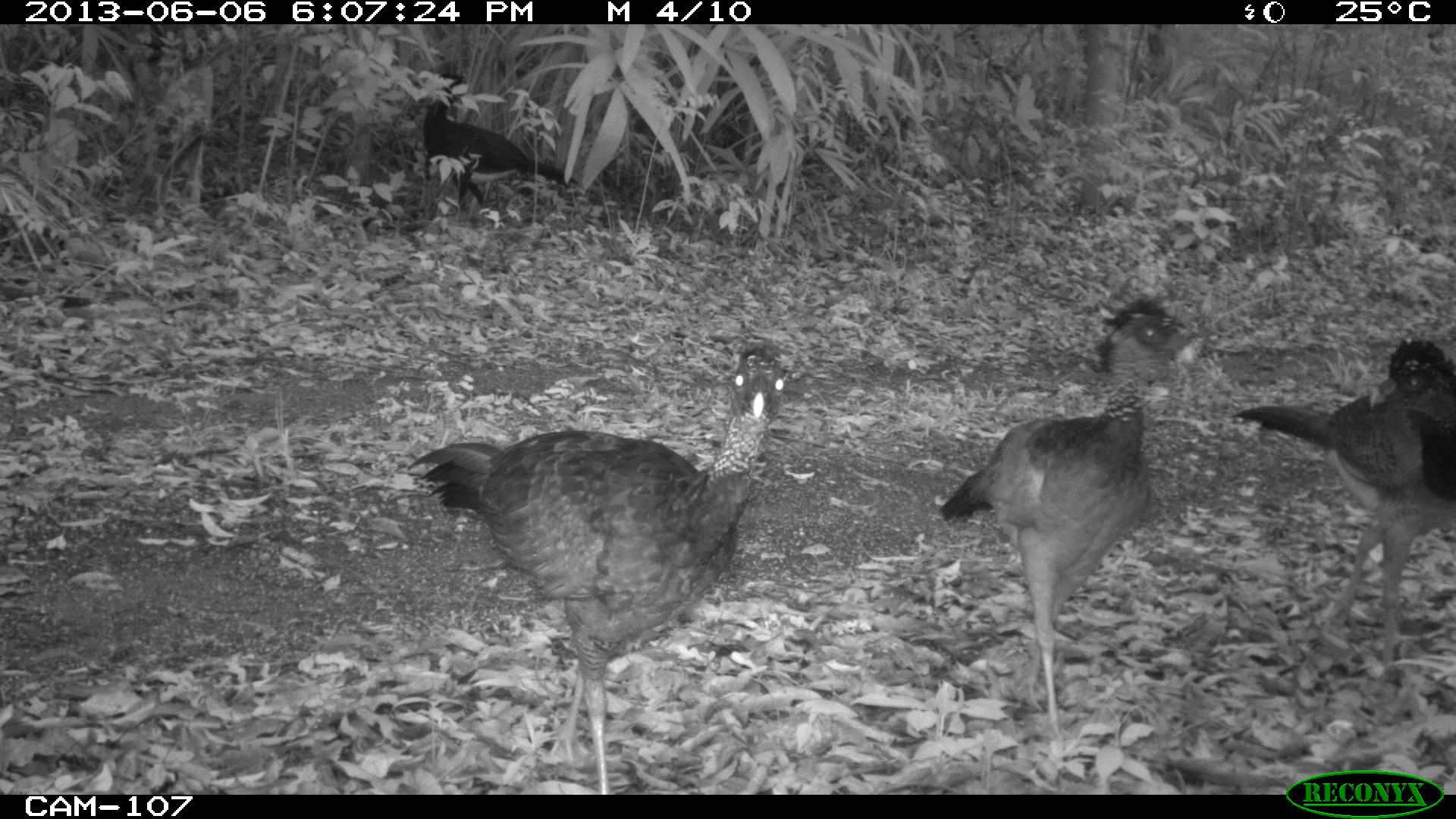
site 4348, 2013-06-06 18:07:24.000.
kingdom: Animalia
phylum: Chordata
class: Aves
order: Galliformes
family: Cracidae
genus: Crax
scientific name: Crax rubra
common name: great curassow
Crax rubra (great curassow), count 5.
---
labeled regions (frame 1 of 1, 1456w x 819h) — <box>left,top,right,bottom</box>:
crax rubra: <box>405,338,791,793</box>; <box>933,294,1190,780</box>; <box>1232,332,1456,665</box>; <box>421,60,571,213</box>